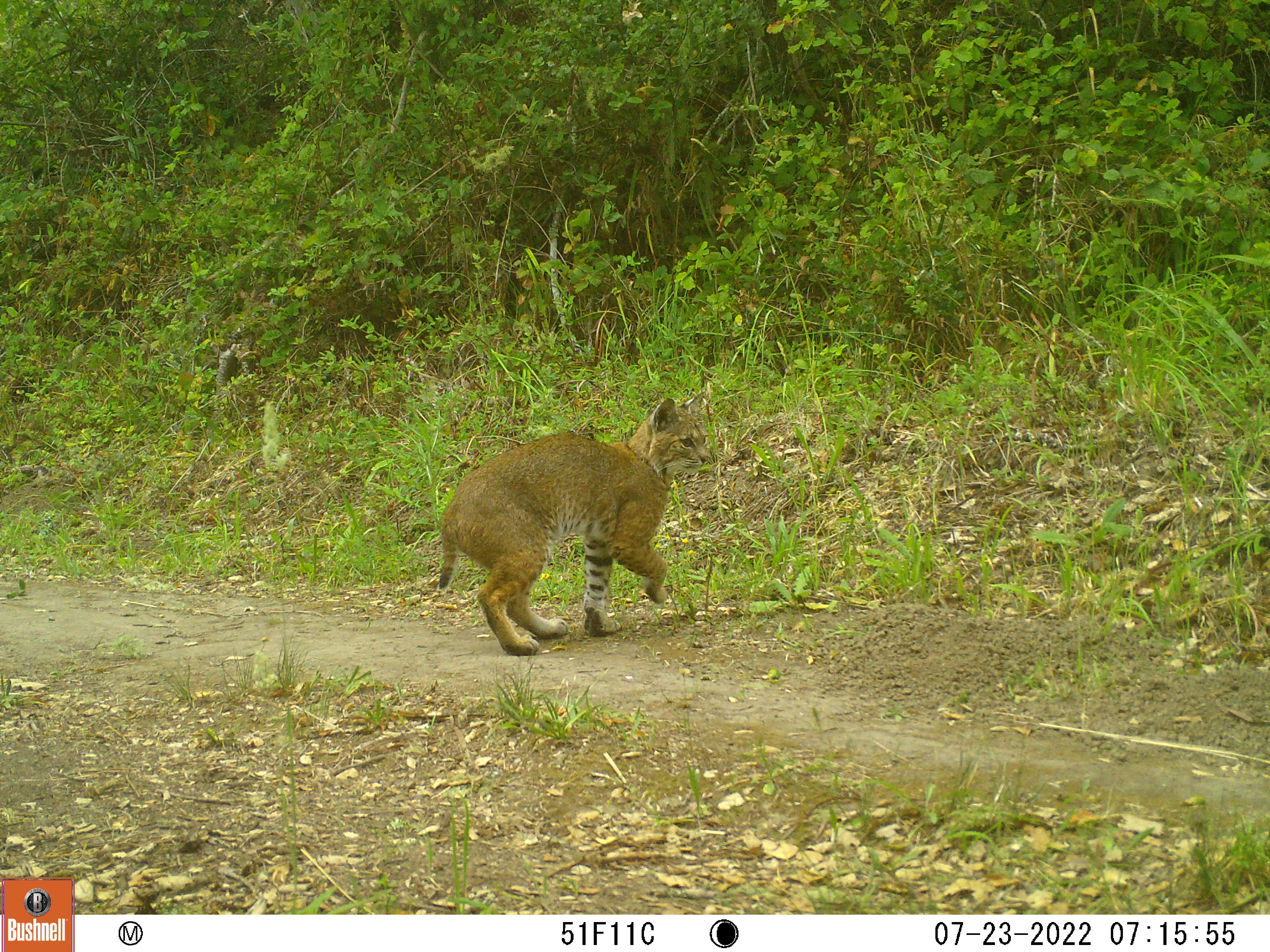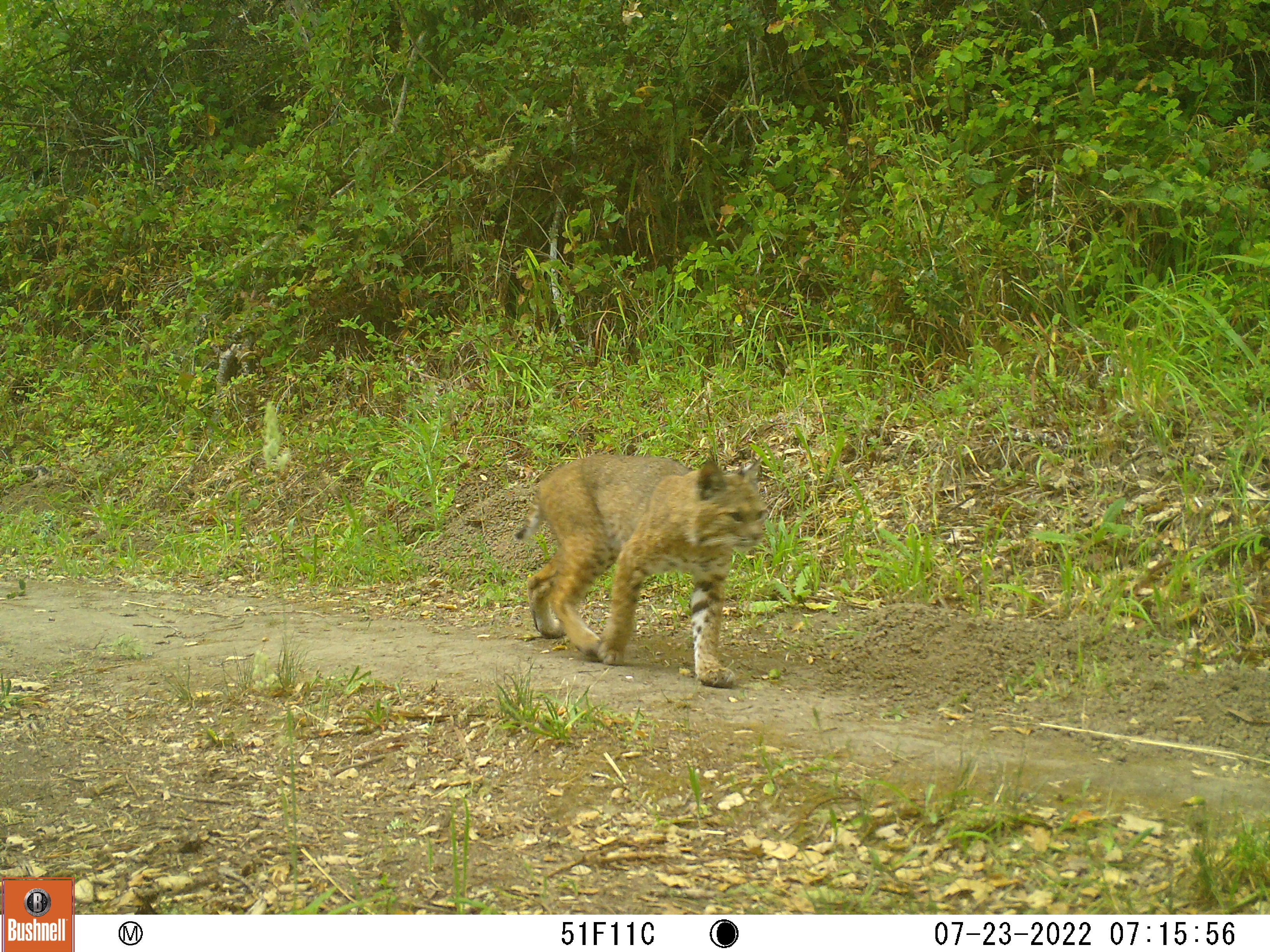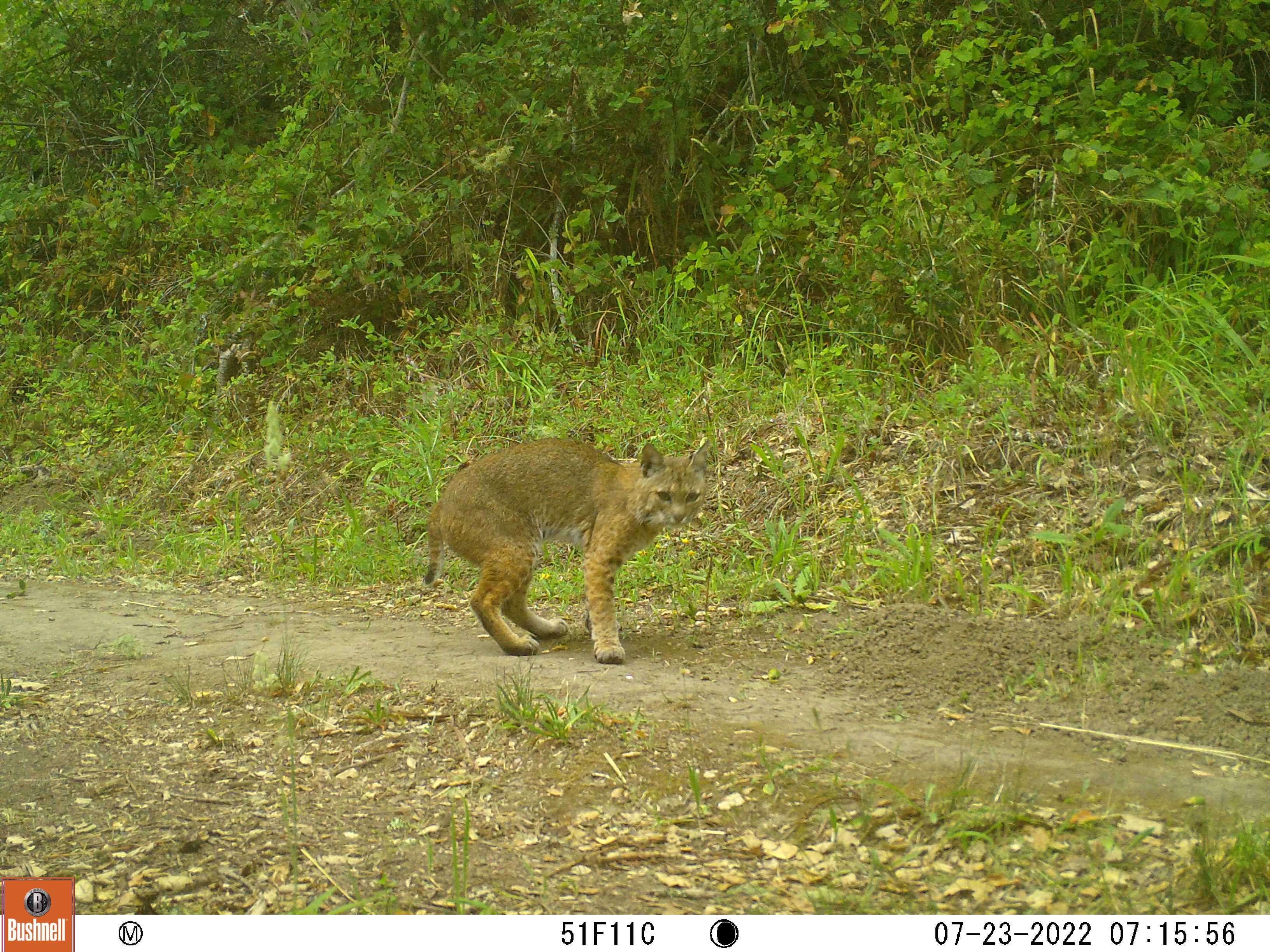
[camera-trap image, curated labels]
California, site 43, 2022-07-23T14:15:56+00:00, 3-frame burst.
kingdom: Animalia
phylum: Chordata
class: Mammalia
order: Carnivora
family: Felidae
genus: Lynx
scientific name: Lynx rufus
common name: bobcat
Bobcat (Lynx rufus).